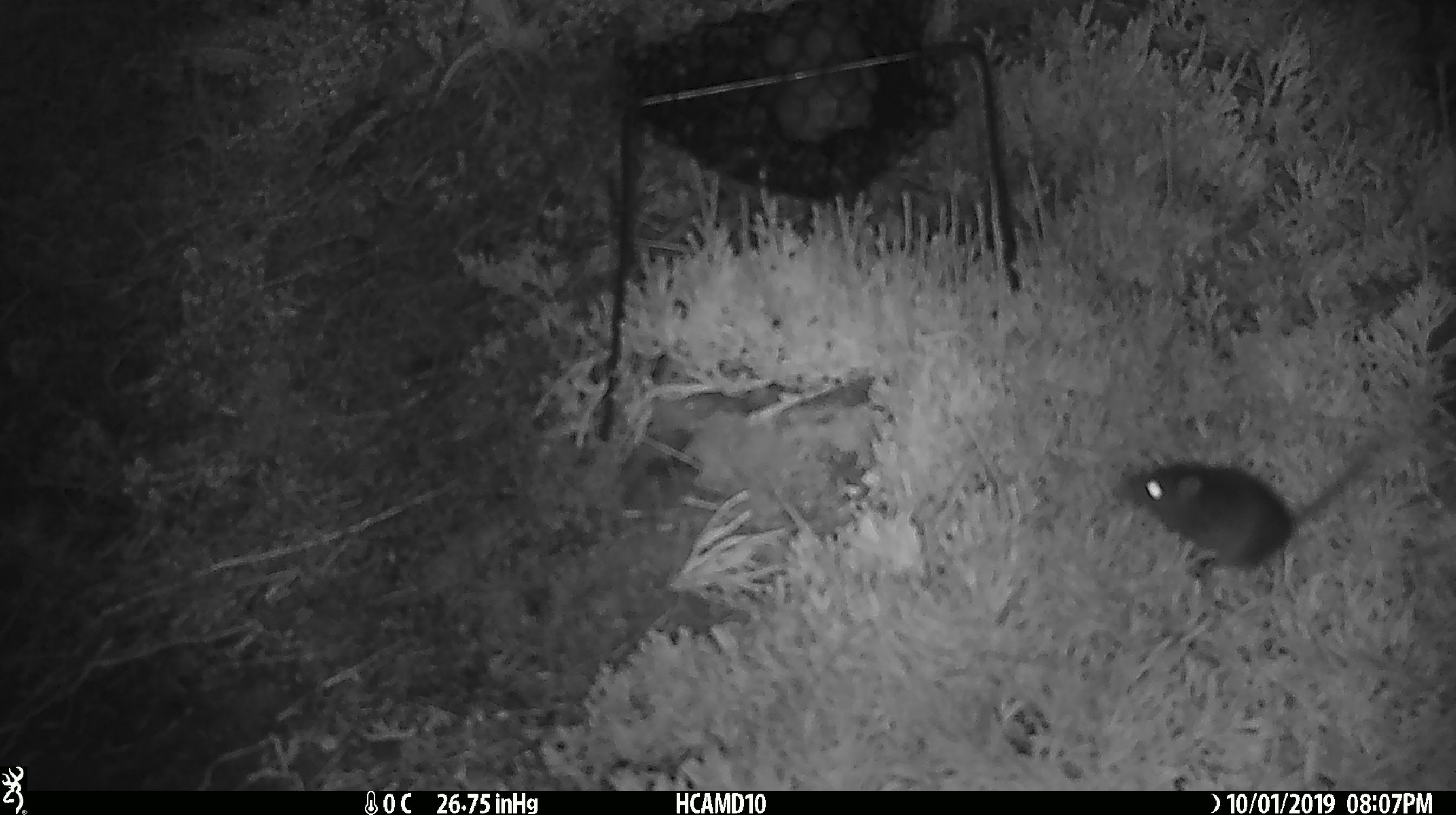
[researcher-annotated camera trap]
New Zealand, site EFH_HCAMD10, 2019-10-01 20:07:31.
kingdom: Animalia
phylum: Chordata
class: Mammalia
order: Rodentia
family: Muridae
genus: Mus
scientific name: Mus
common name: mouse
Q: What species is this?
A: Mouse (Mus).